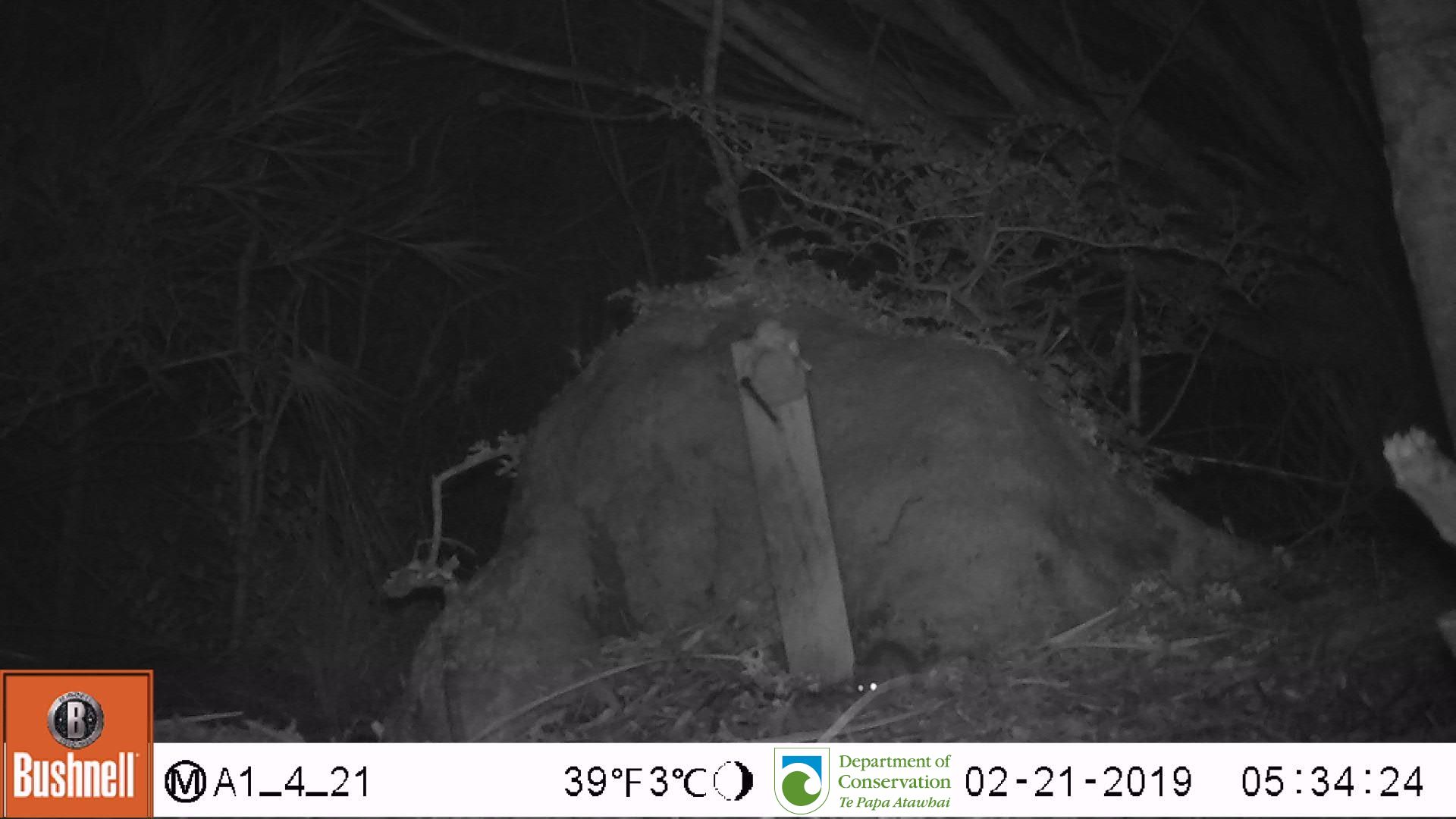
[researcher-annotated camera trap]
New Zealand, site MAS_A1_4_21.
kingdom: Animalia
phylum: Chordata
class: Mammalia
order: Rodentia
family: Muridae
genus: Mus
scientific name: Mus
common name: mouse